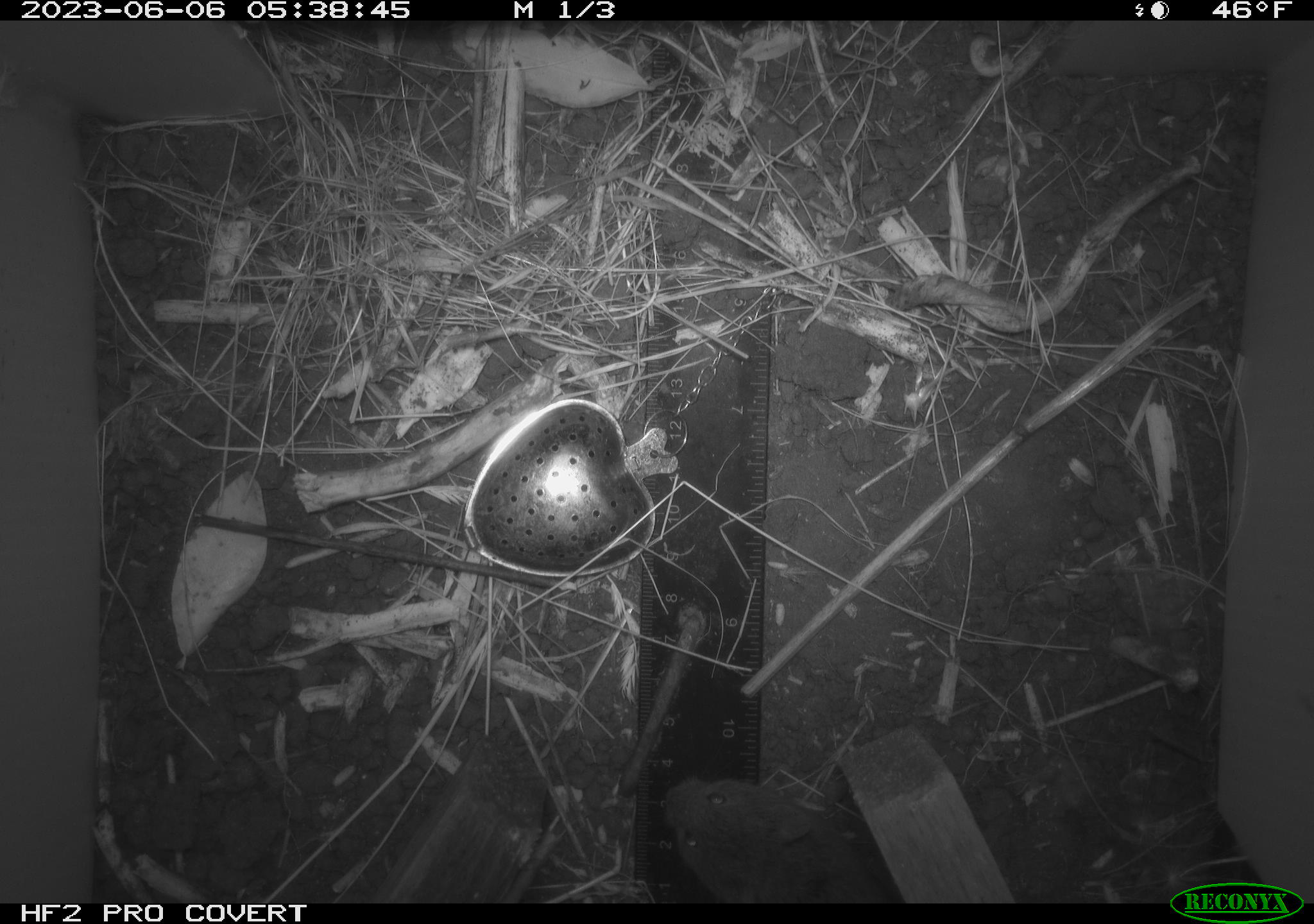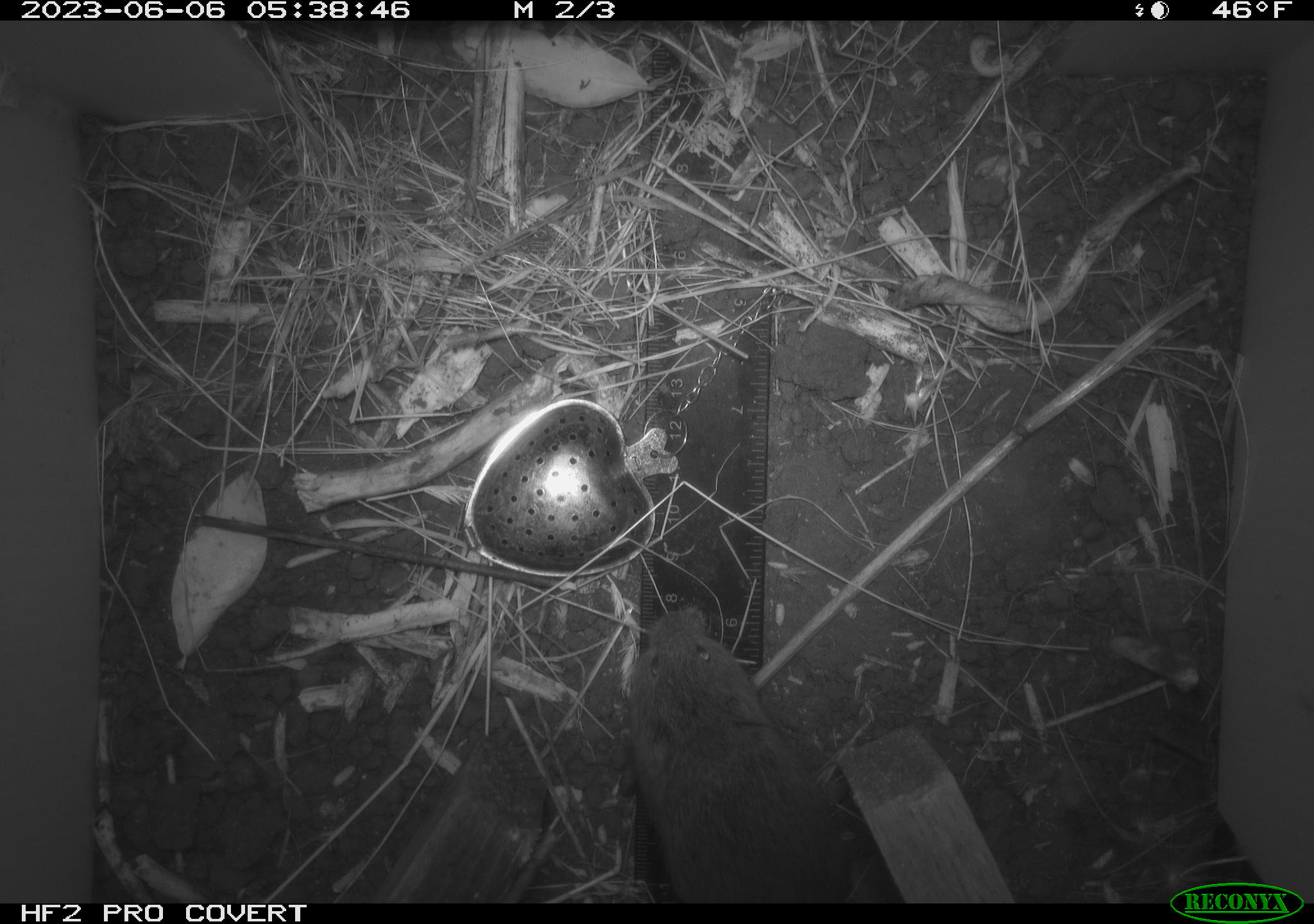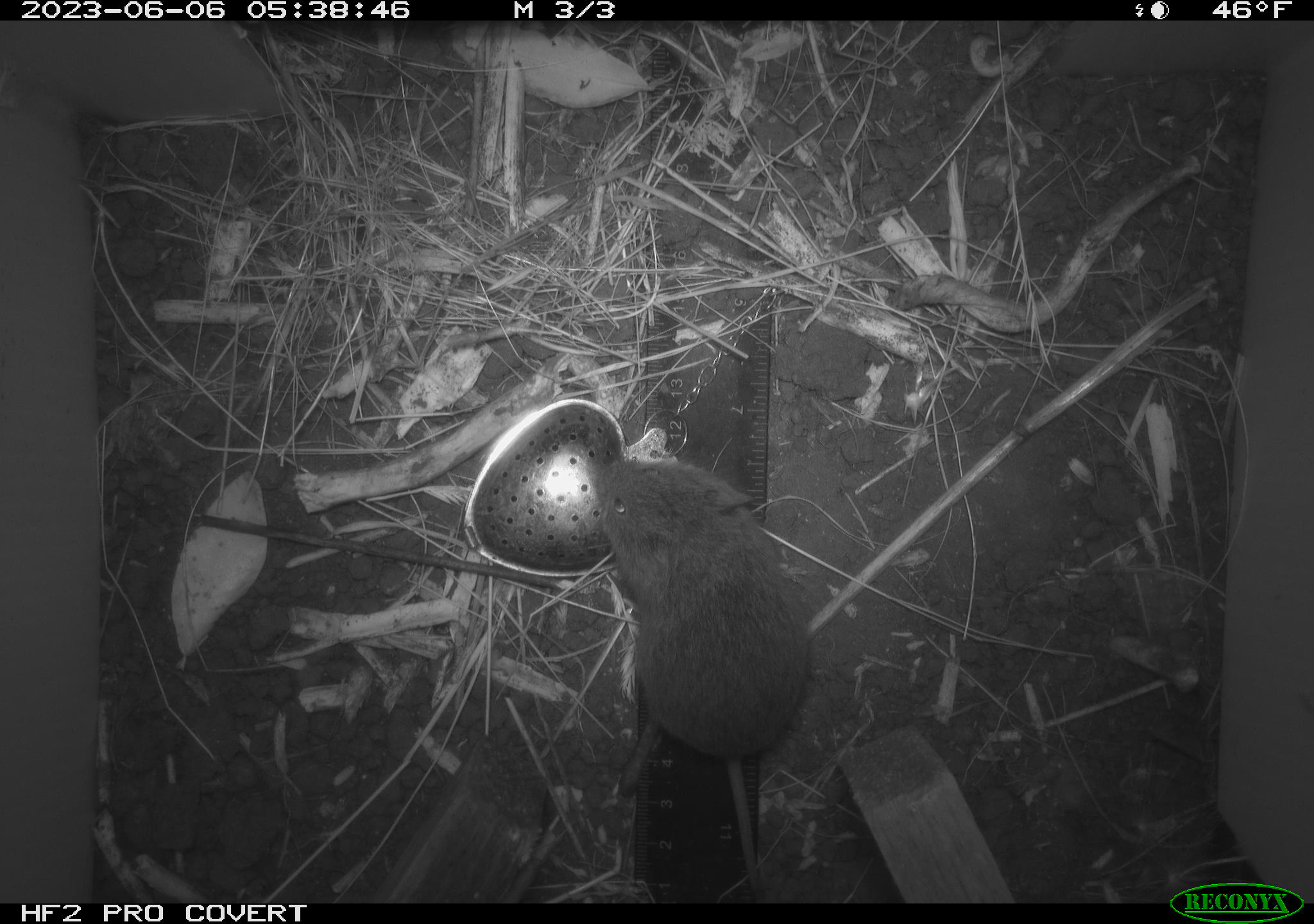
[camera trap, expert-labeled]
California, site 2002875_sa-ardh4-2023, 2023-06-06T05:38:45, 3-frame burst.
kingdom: Animalia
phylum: Chordata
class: Mammalia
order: Rodentia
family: Cricetidae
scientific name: Arvicolinae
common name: voles, lemmings, and muskrats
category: arvicolinae subfamily